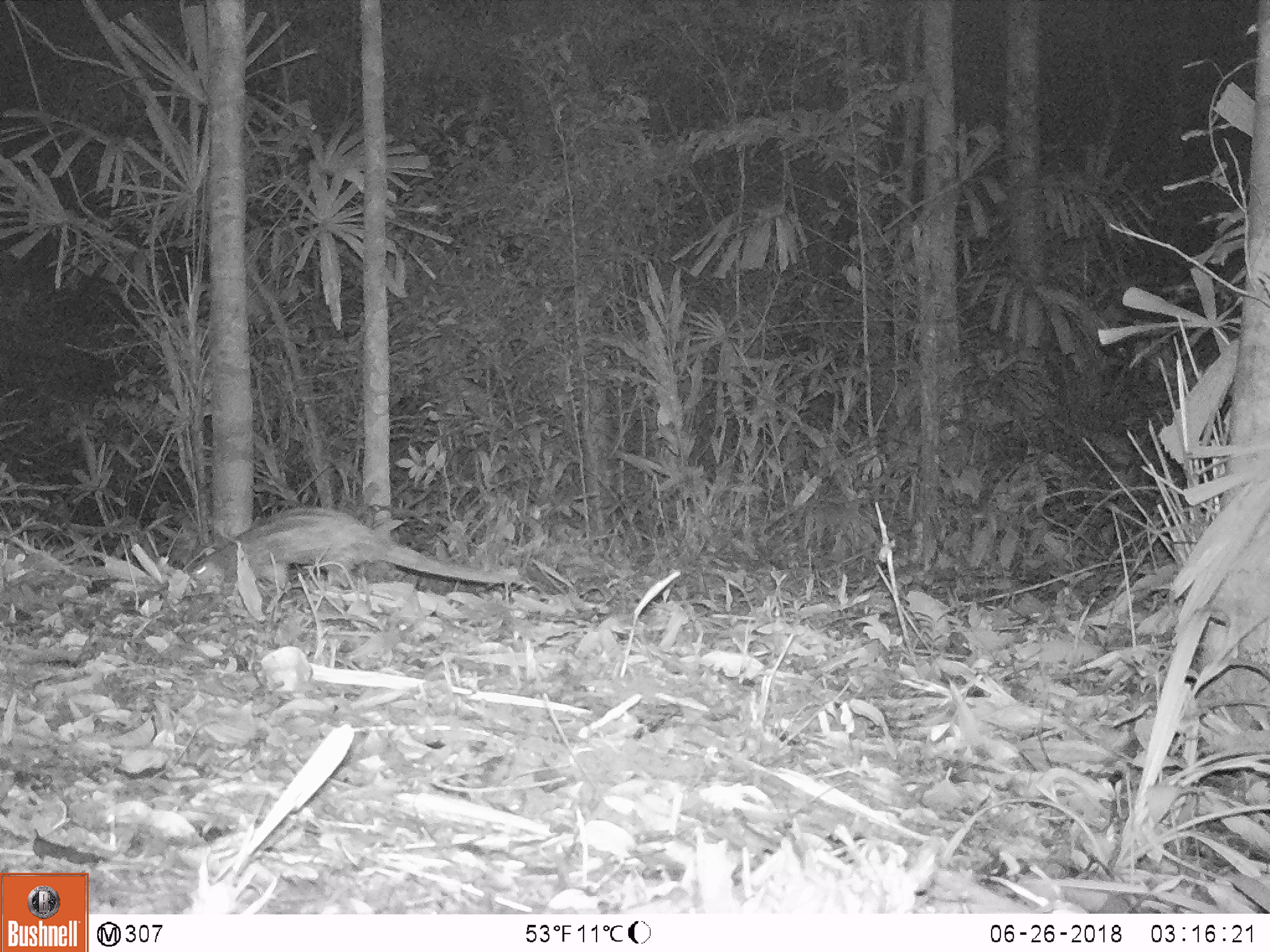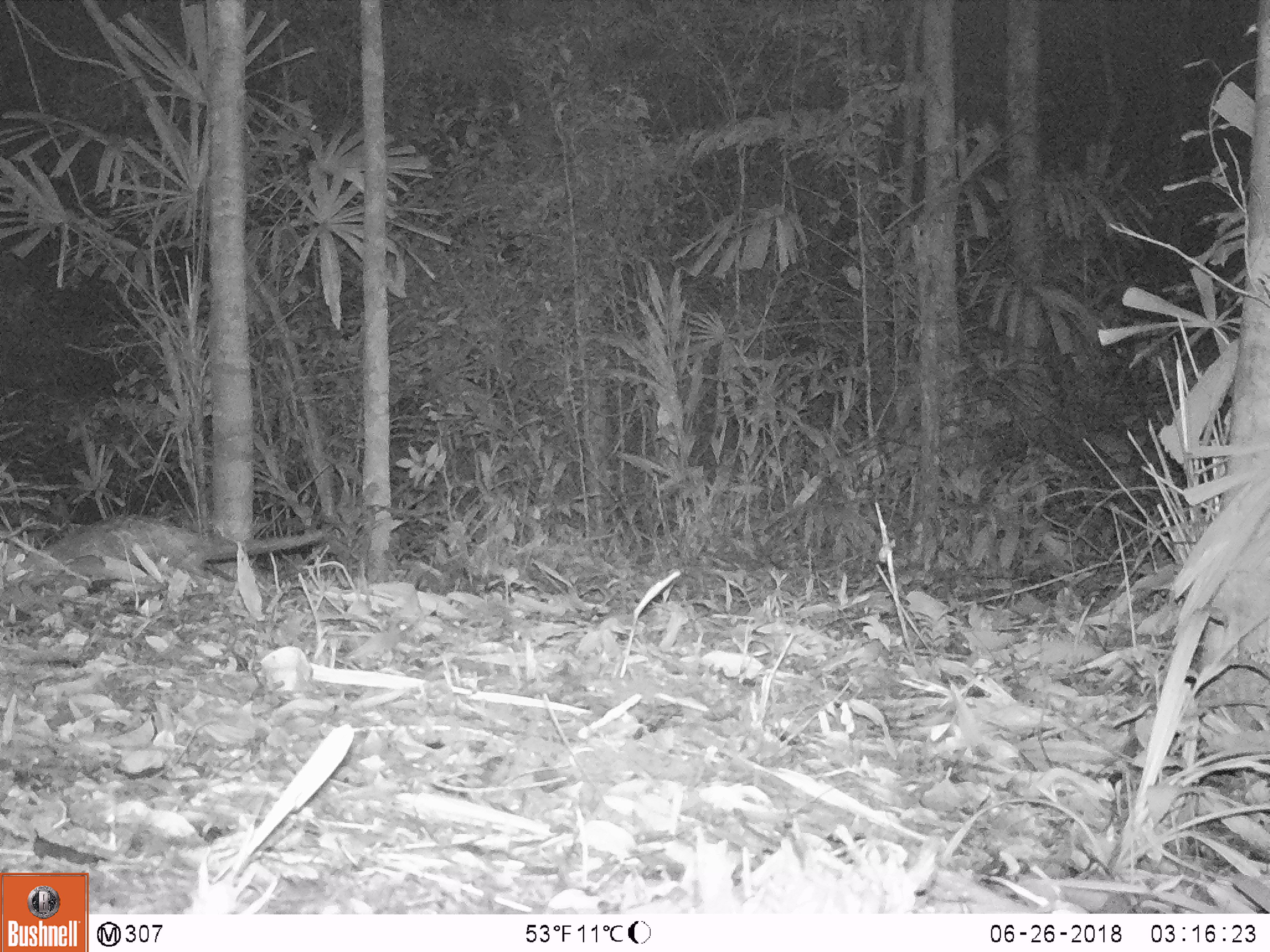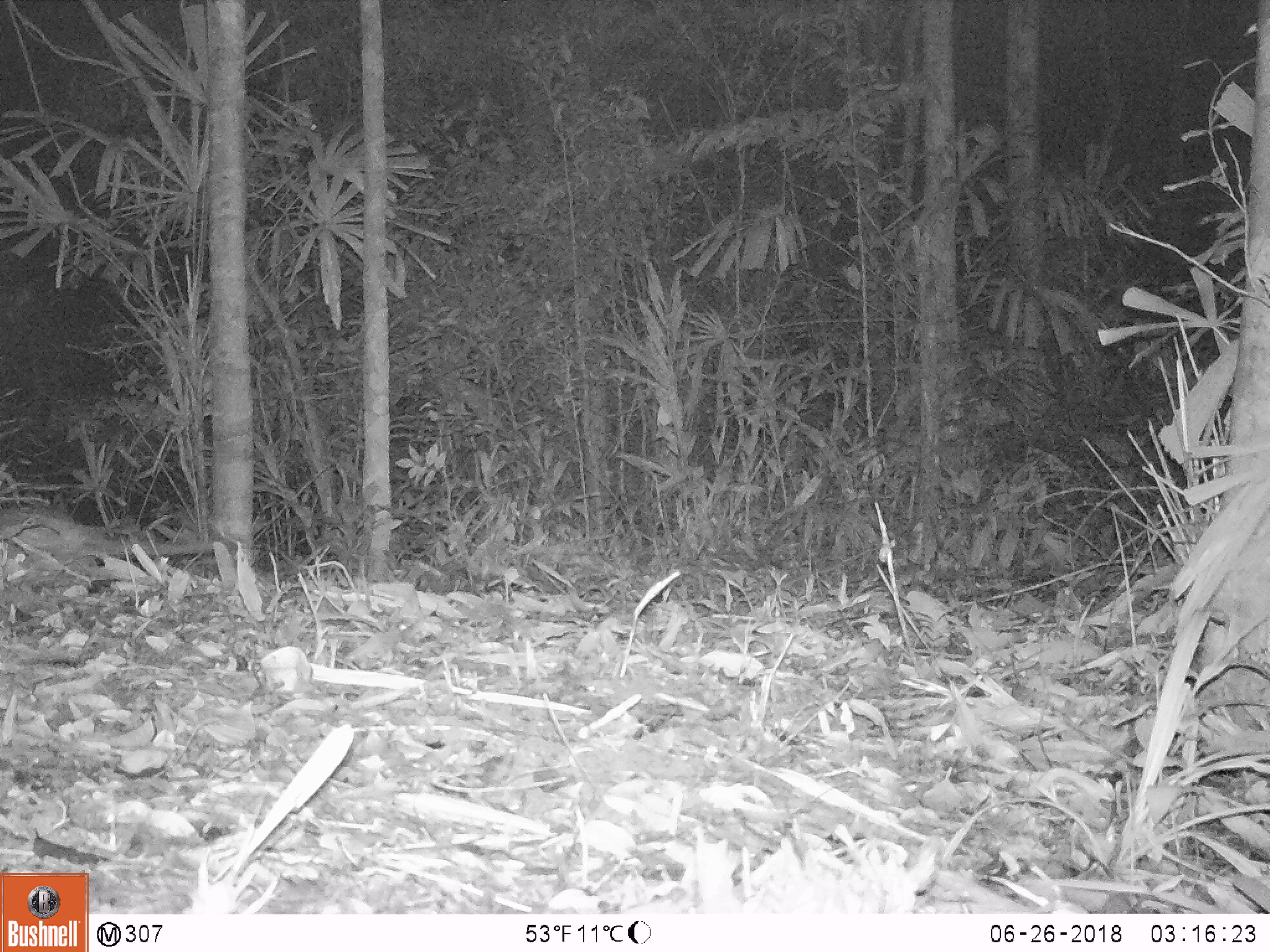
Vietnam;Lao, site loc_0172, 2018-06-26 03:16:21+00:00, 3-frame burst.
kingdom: Animalia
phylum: Chordata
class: Mammalia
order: Pholidota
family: Manidae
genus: Manis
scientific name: Manis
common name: asian pangolins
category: pangolin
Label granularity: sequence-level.